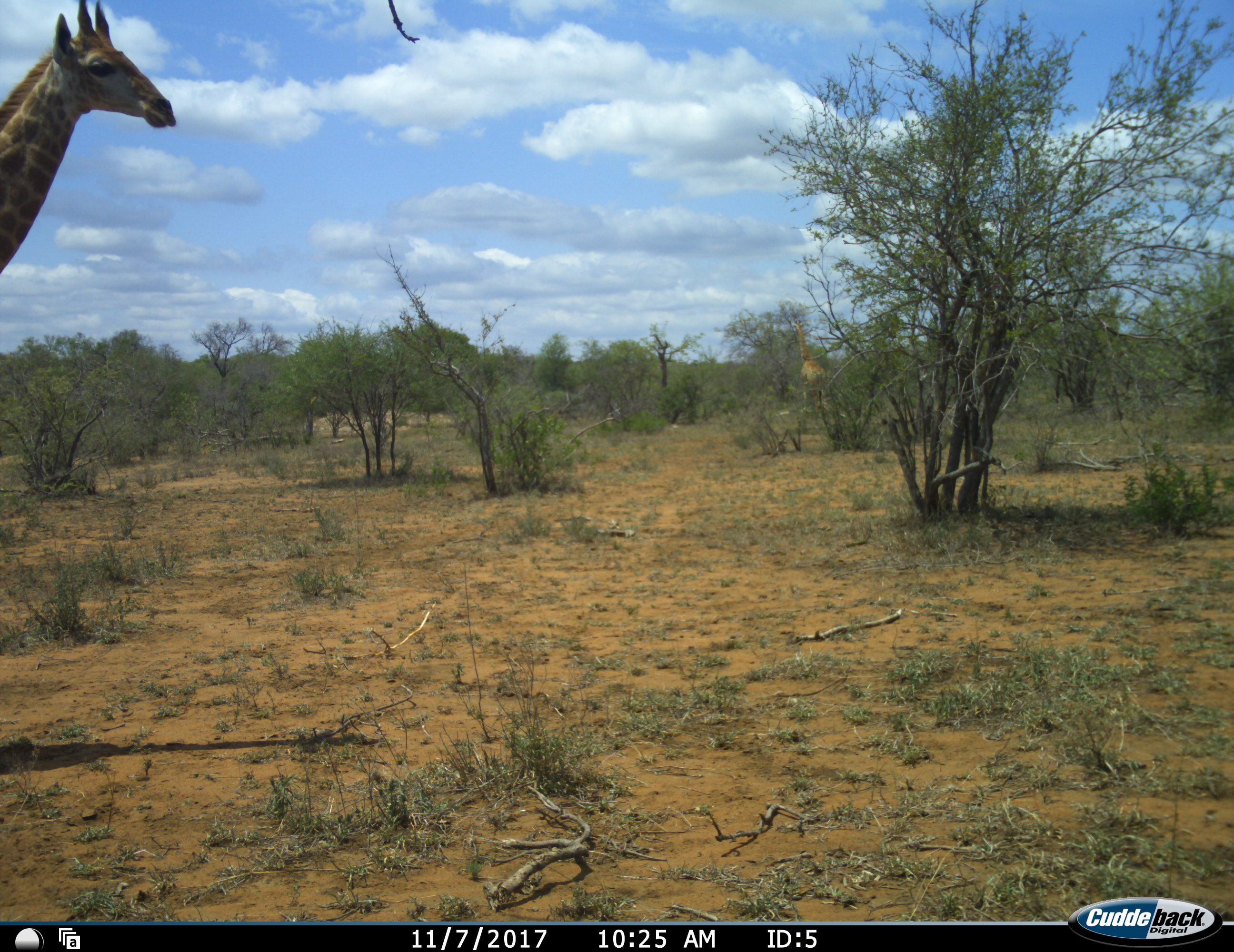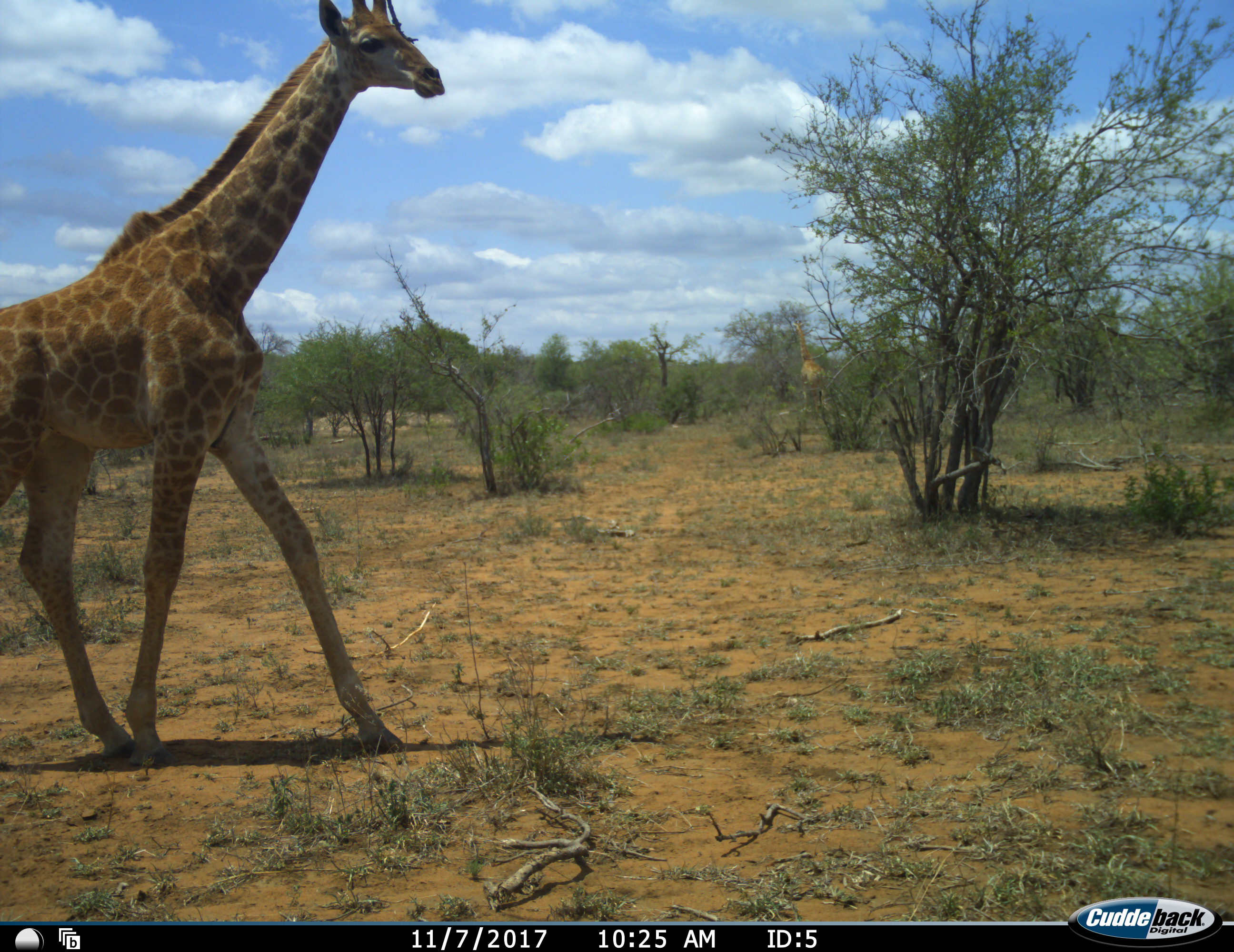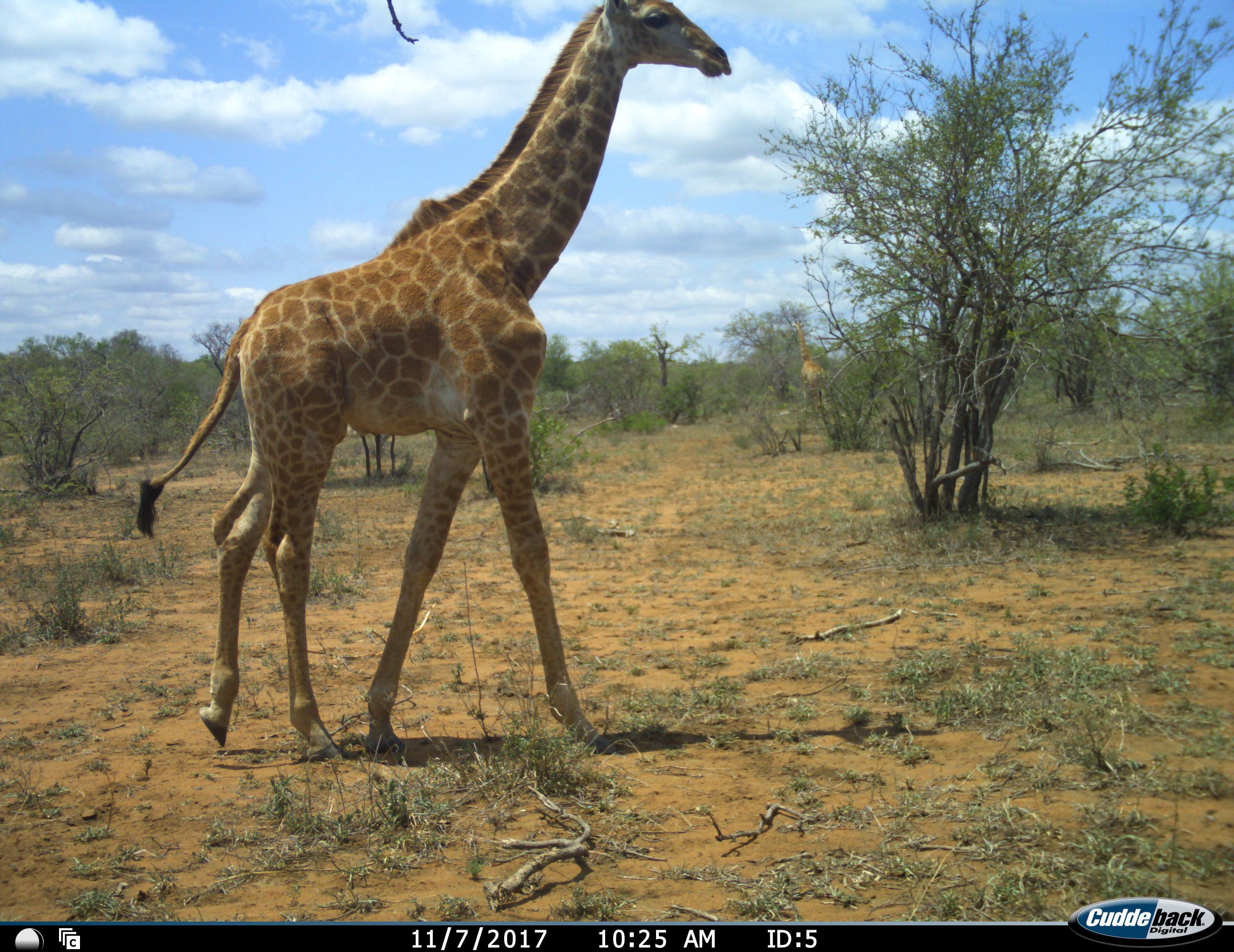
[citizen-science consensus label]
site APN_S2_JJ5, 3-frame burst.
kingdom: Animalia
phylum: Chordata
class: Mammalia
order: Artiodactyla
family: Giraffidae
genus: Giraffa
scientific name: Giraffa camelopardalis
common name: giraffe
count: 1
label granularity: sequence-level